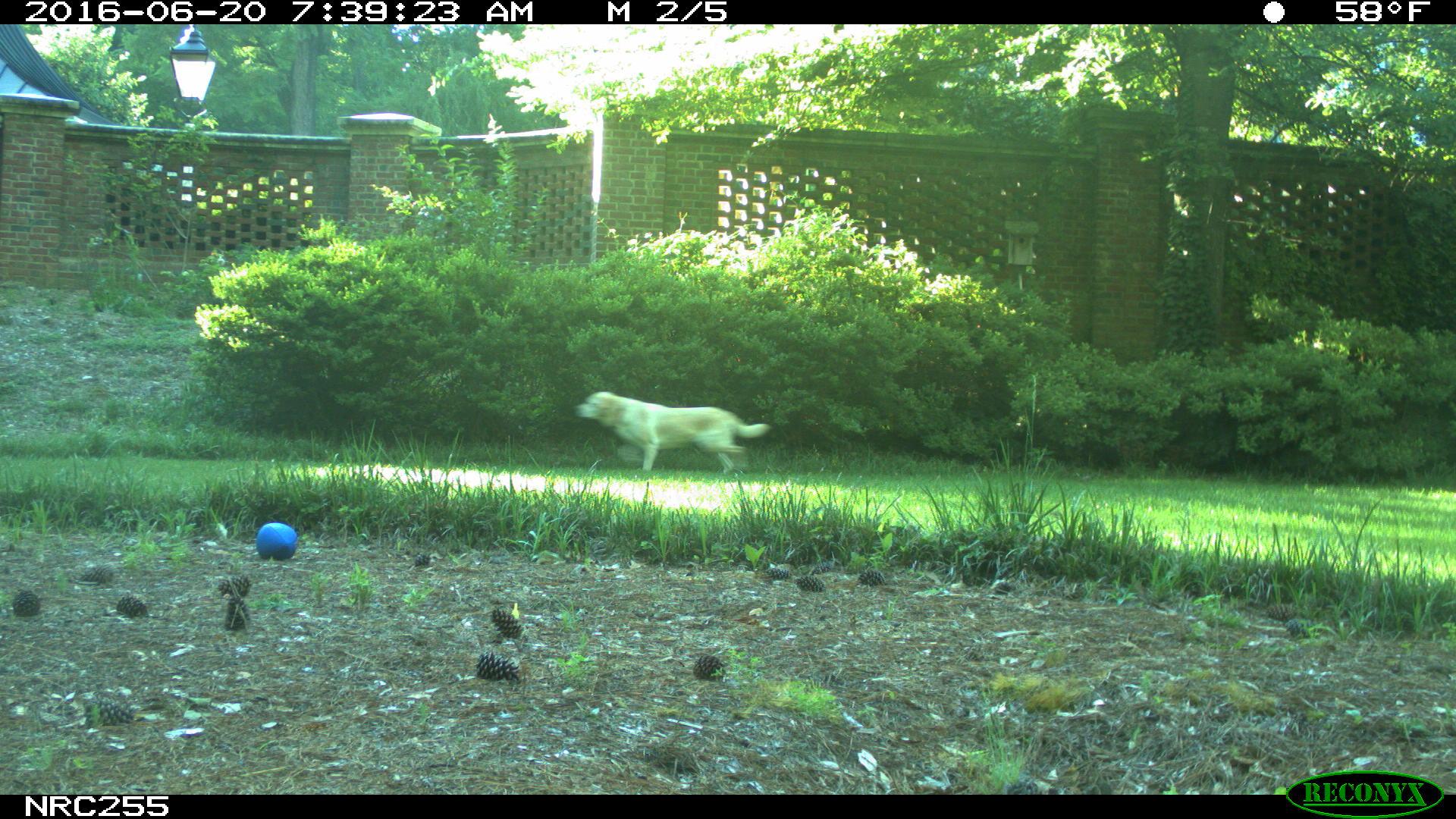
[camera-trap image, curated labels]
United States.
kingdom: Animalia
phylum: Chordata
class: Mammalia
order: Carnivora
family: Canidae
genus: Canis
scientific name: Canis familiaris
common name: domestic dog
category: Dog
Dog (domestic dog) (Canis familiaris).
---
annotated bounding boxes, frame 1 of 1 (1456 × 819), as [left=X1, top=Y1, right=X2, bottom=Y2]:
Dog: [left=564, top=382, right=780, bottom=491]